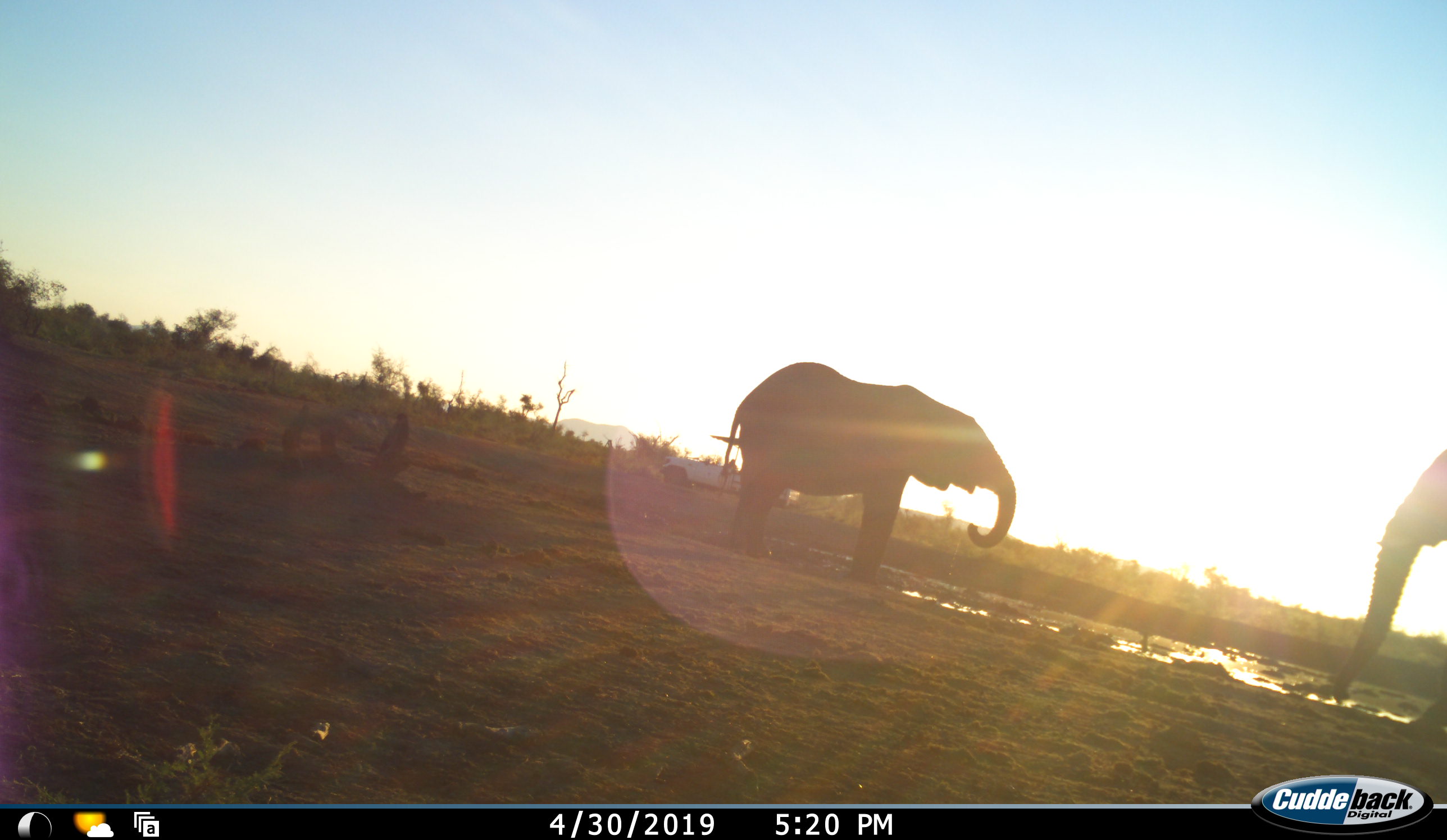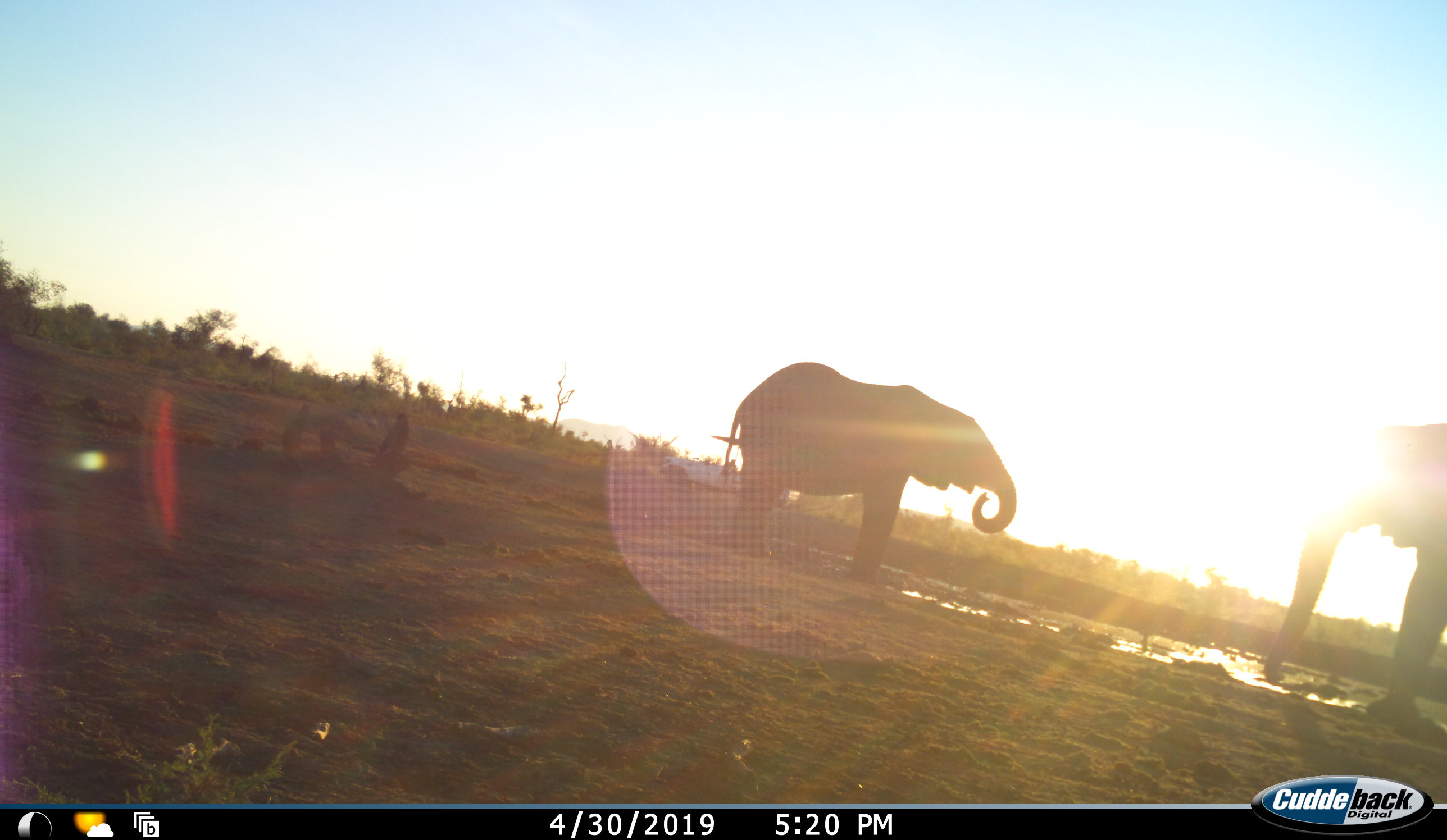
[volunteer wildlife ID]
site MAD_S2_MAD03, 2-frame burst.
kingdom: Animalia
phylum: Chordata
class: Mammalia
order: Proboscidea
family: Elephantidae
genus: Loxodonta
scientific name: Loxodonta africana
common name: african bush elephant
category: elephant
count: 2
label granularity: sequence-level